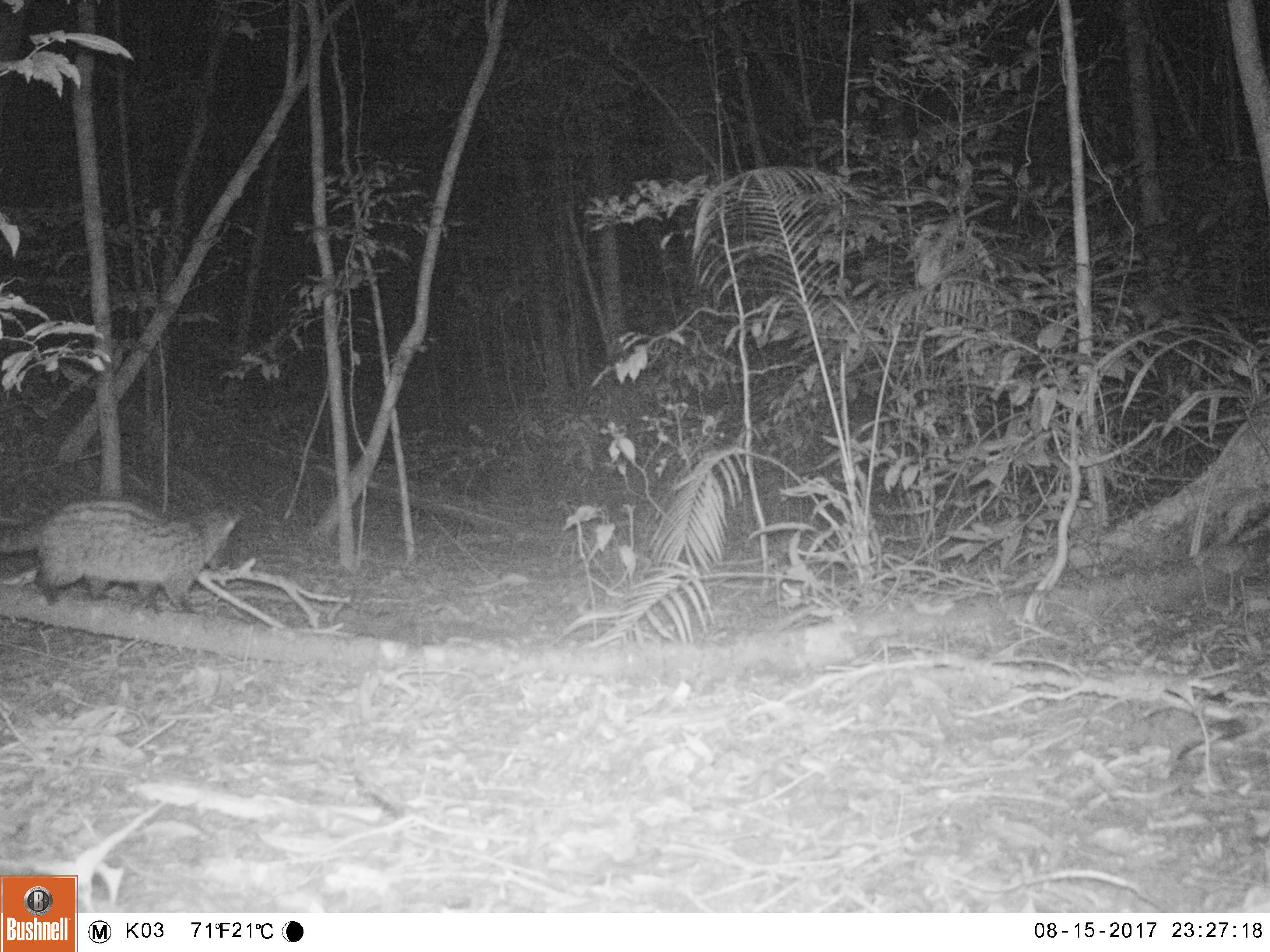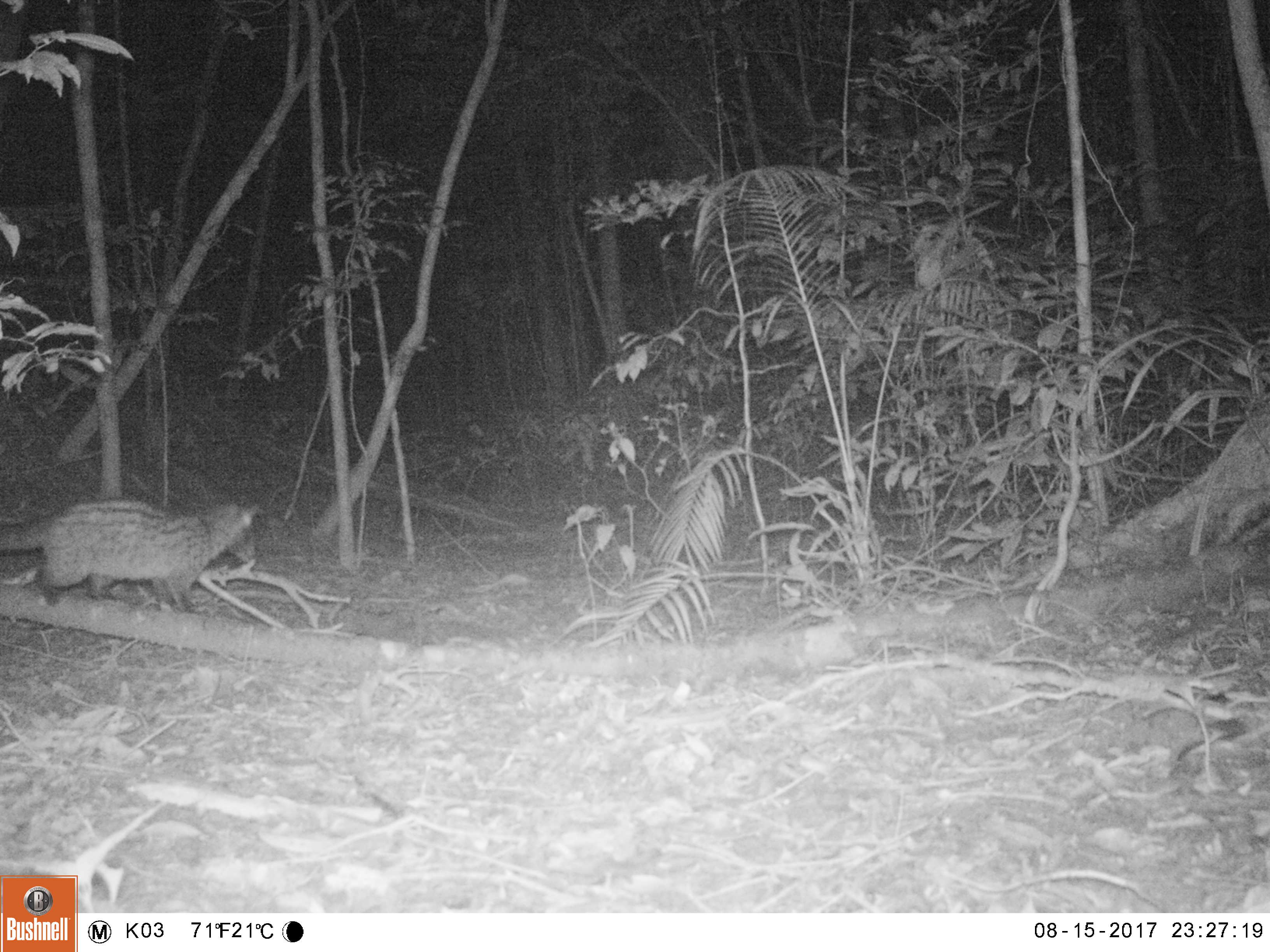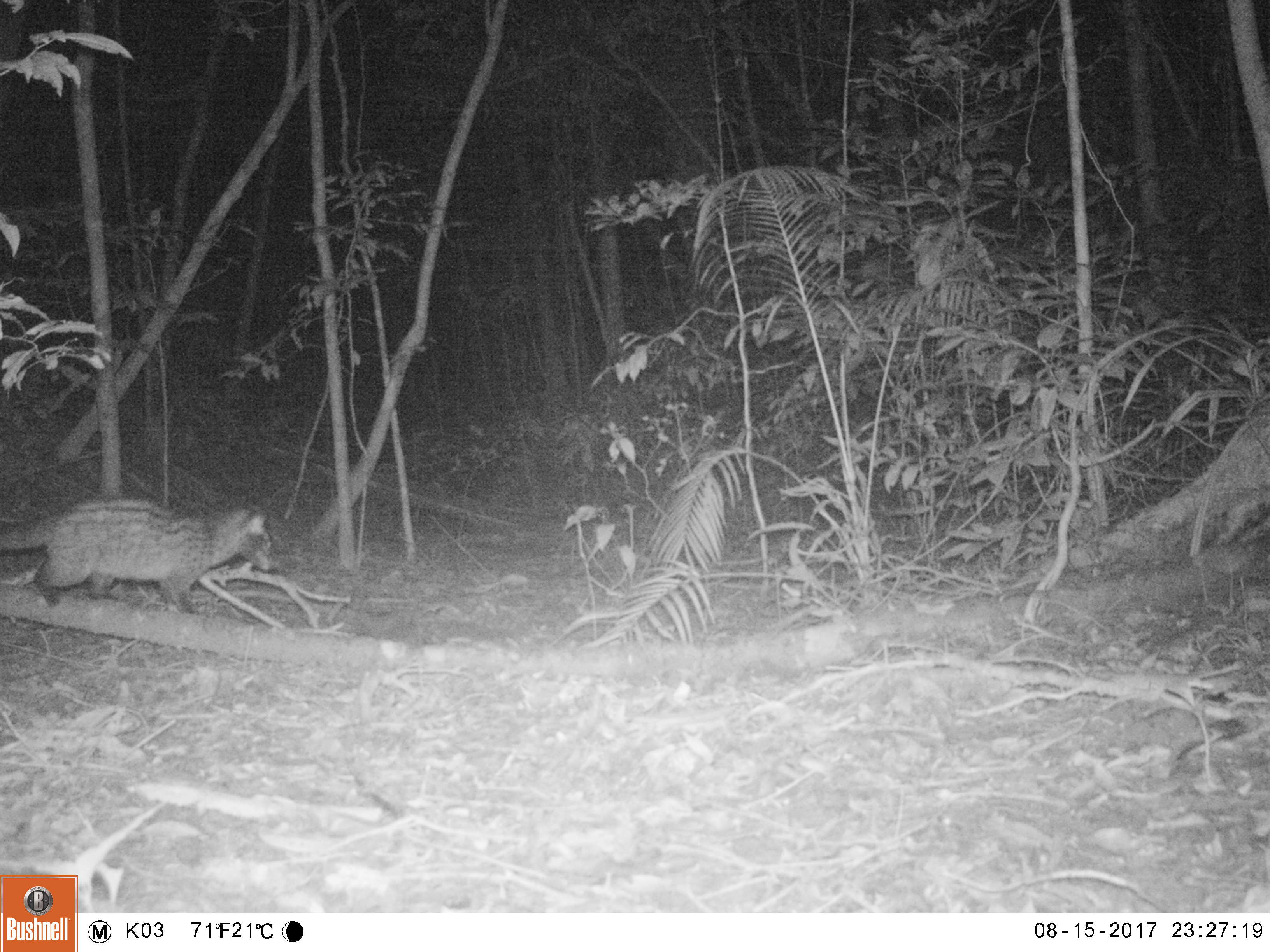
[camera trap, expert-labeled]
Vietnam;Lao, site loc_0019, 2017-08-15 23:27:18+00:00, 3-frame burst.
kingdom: Animalia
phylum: Chordata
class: Mammalia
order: Carnivora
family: Viverridae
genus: Paradoxurus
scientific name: Paradoxurus hermaphroditus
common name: common palm civet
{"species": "common palm civet (Paradoxurus hermaphroditus)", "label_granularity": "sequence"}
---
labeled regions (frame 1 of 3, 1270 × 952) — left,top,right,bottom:
common palm civet: 0,499,246,606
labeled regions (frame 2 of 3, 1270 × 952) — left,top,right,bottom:
common palm civet: 0,499,254,606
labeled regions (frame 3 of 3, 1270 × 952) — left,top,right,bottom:
common palm civet: 0,499,272,606